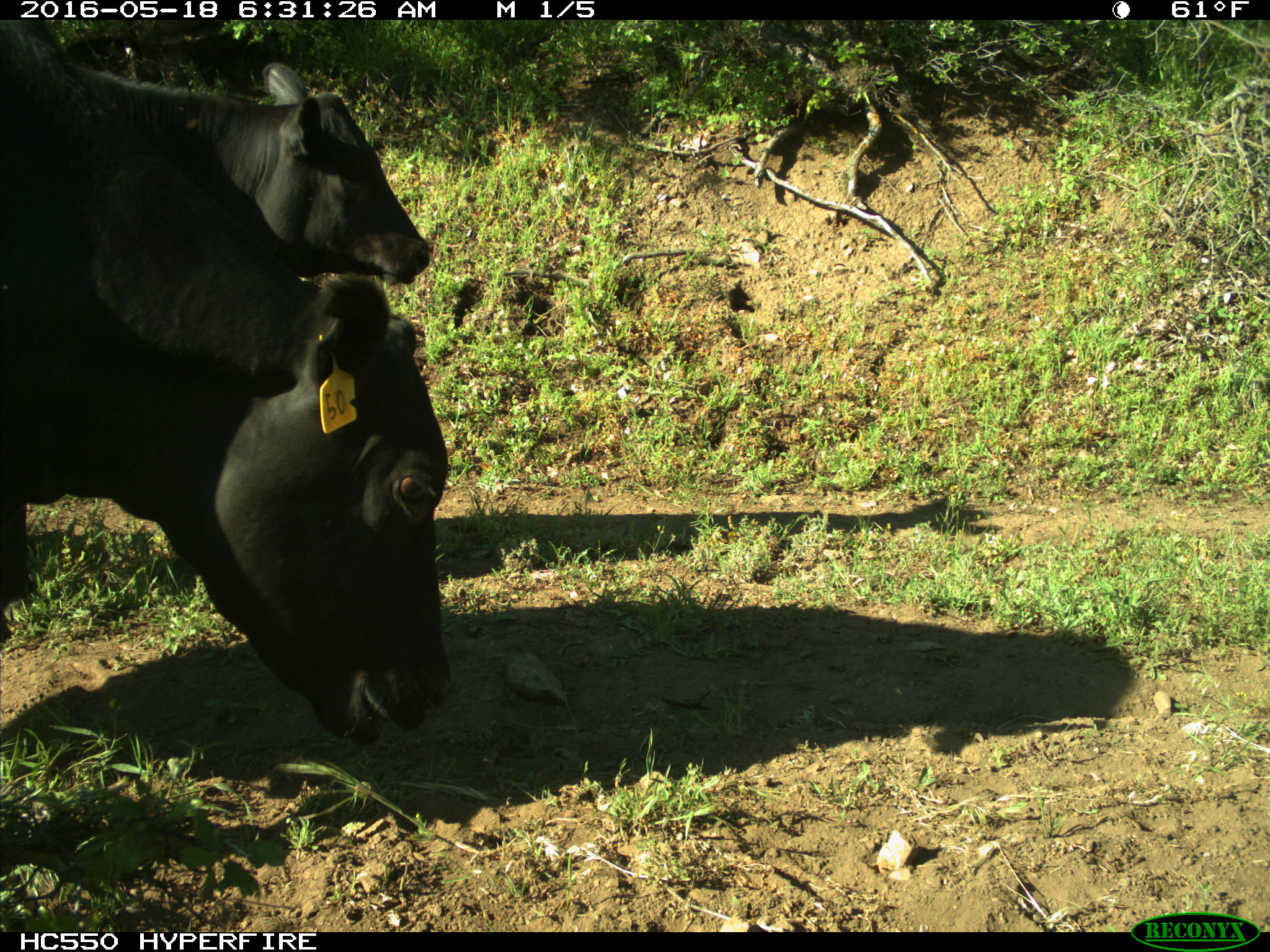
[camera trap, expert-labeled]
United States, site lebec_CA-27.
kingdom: Animalia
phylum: Chordata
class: Mammalia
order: Artiodactyla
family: Bovidae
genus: Bos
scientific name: Bos taurus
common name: domestic cow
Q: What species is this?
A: Bos taurus (domestic cow).